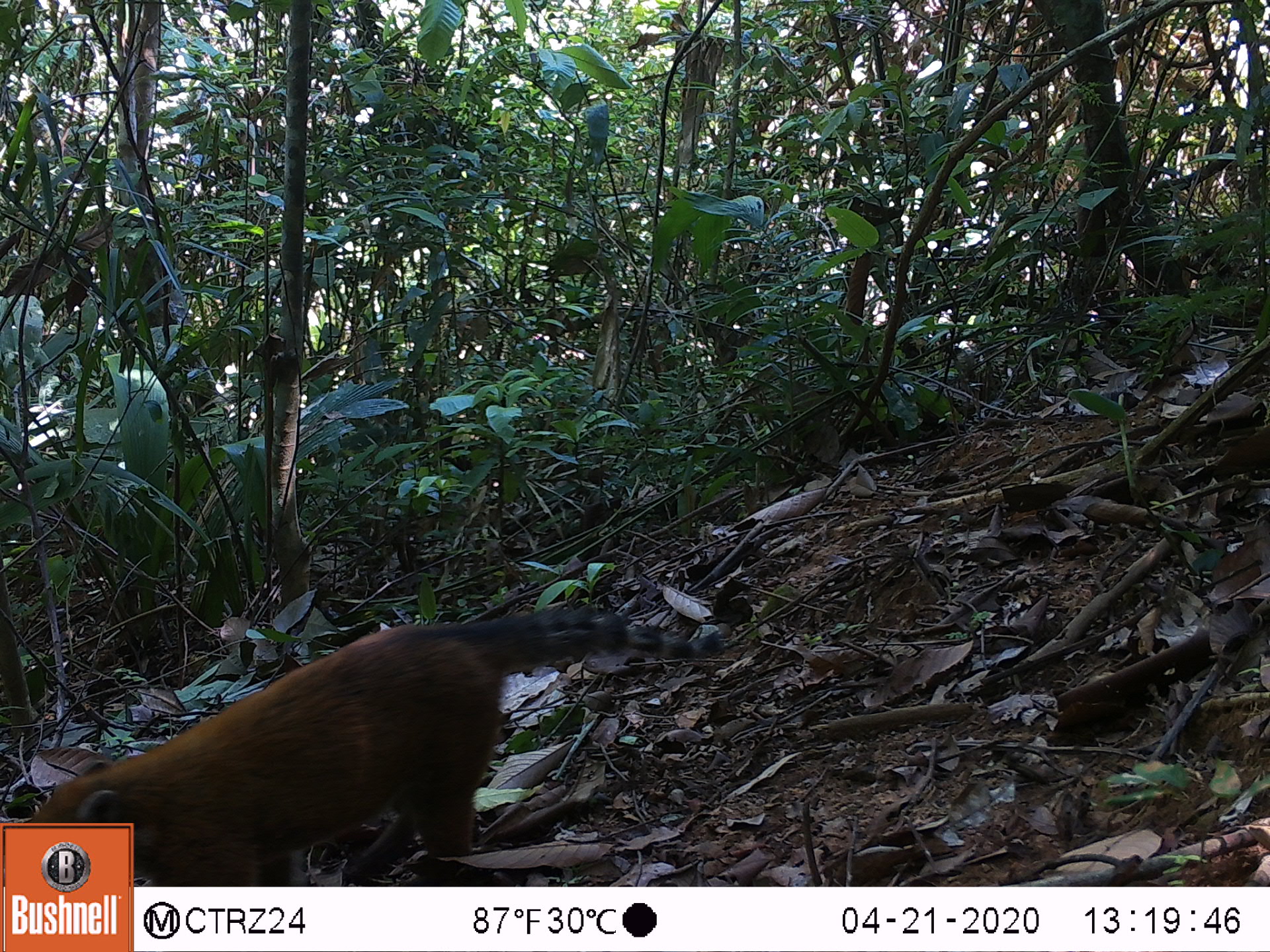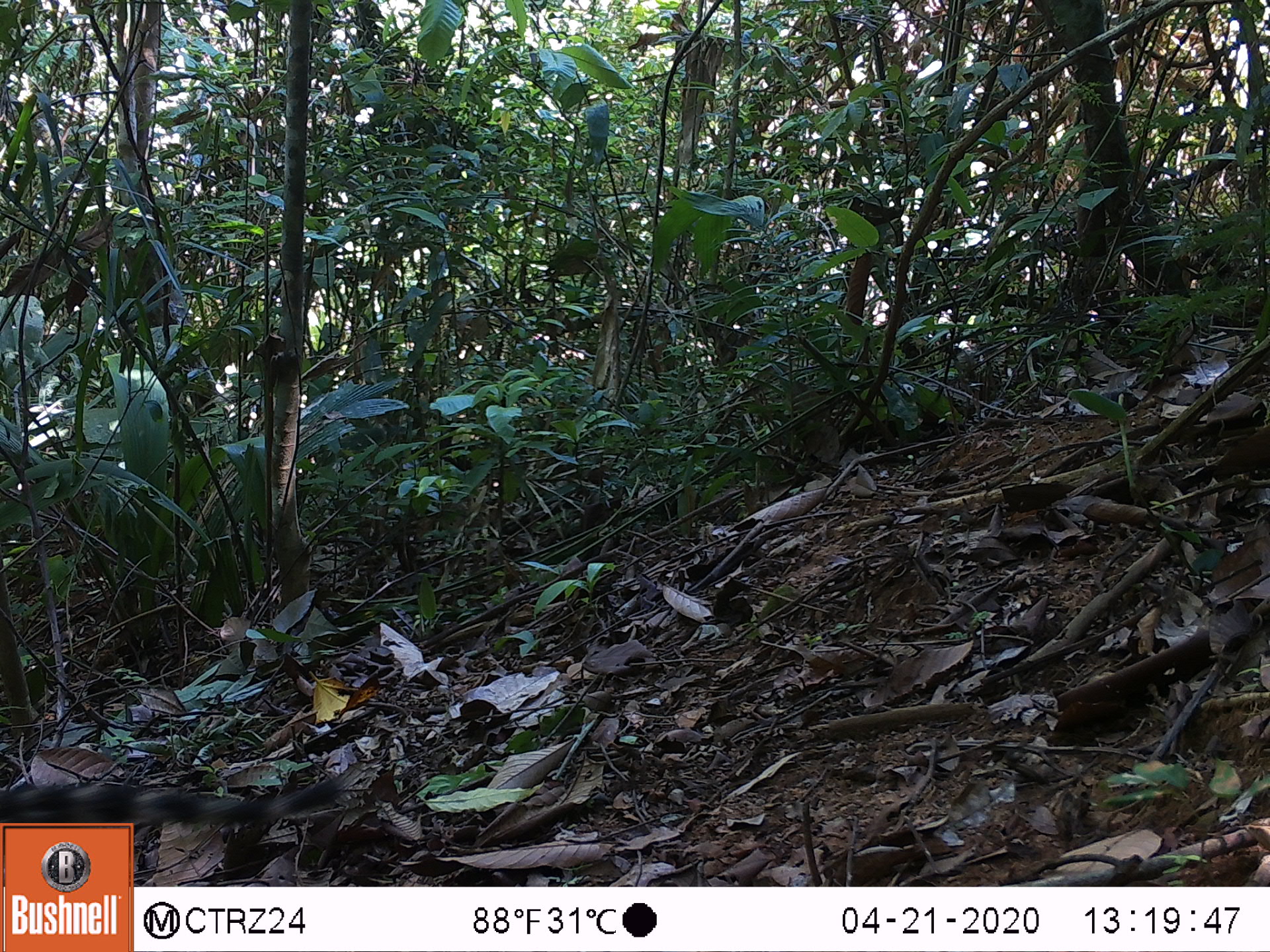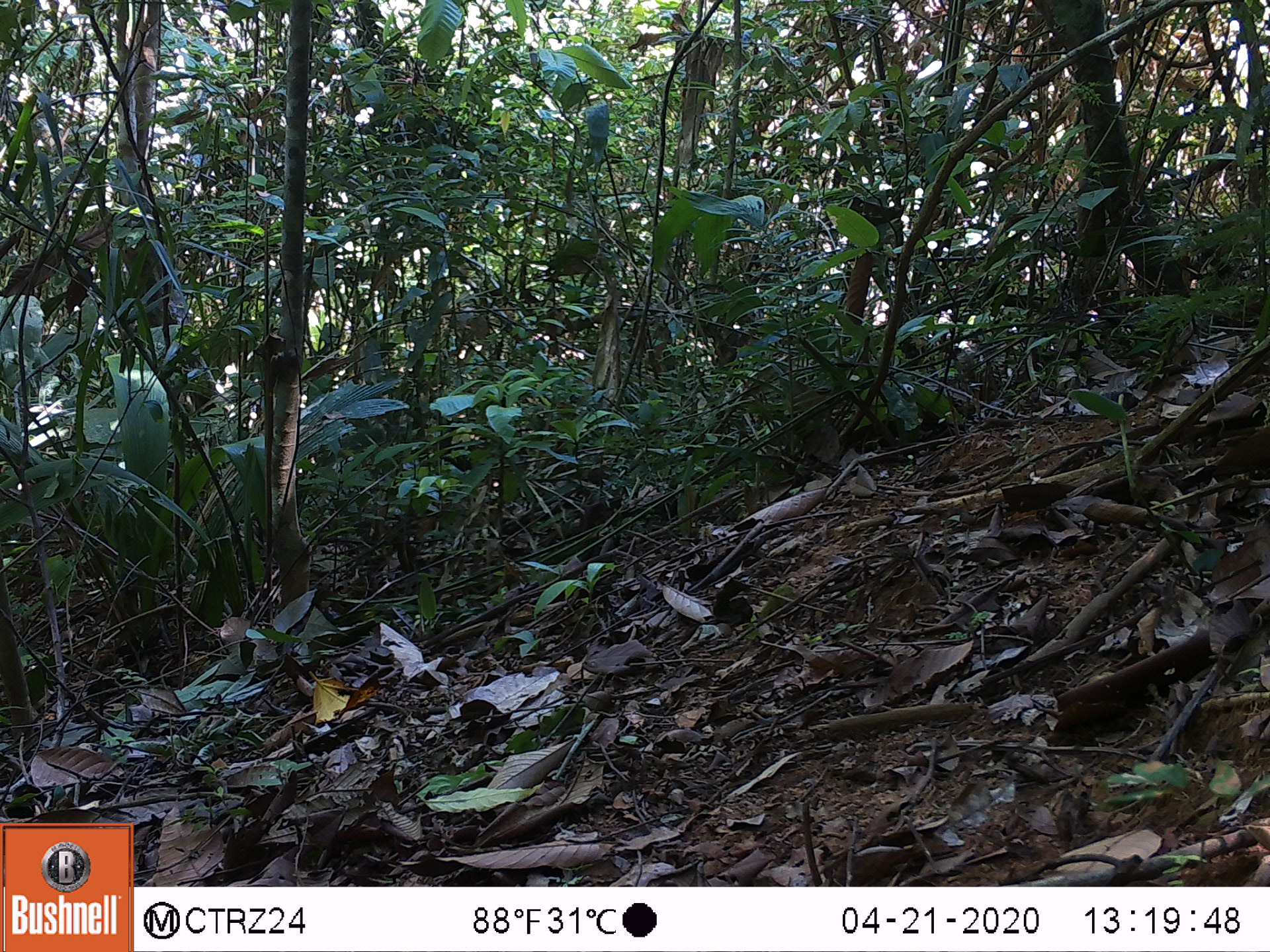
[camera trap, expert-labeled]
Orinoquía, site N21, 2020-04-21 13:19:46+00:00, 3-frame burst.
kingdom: Animalia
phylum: Chordata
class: Mammalia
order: Carnivora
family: Procyonidae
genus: Nasua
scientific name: Nasua nasua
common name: south american coati